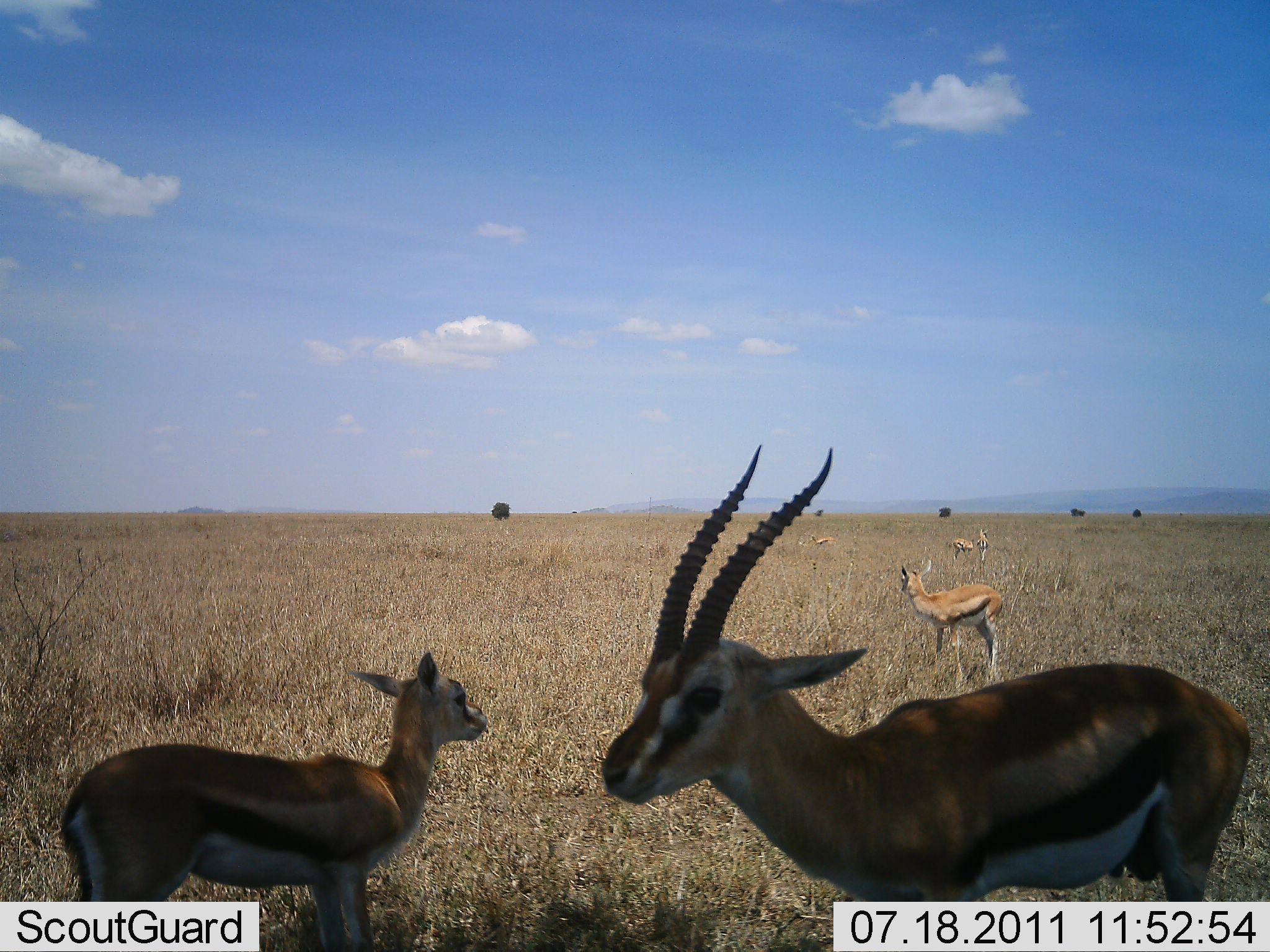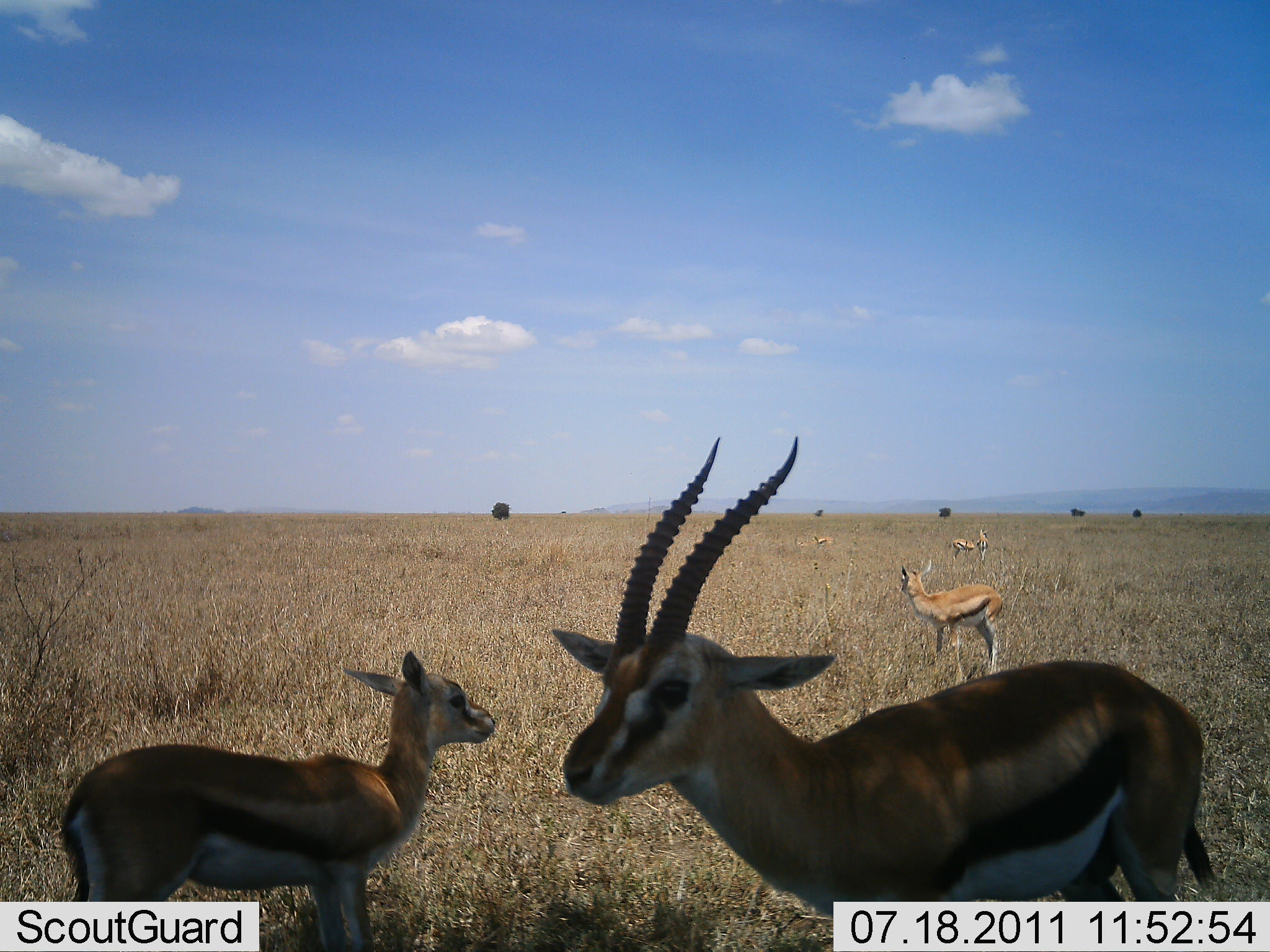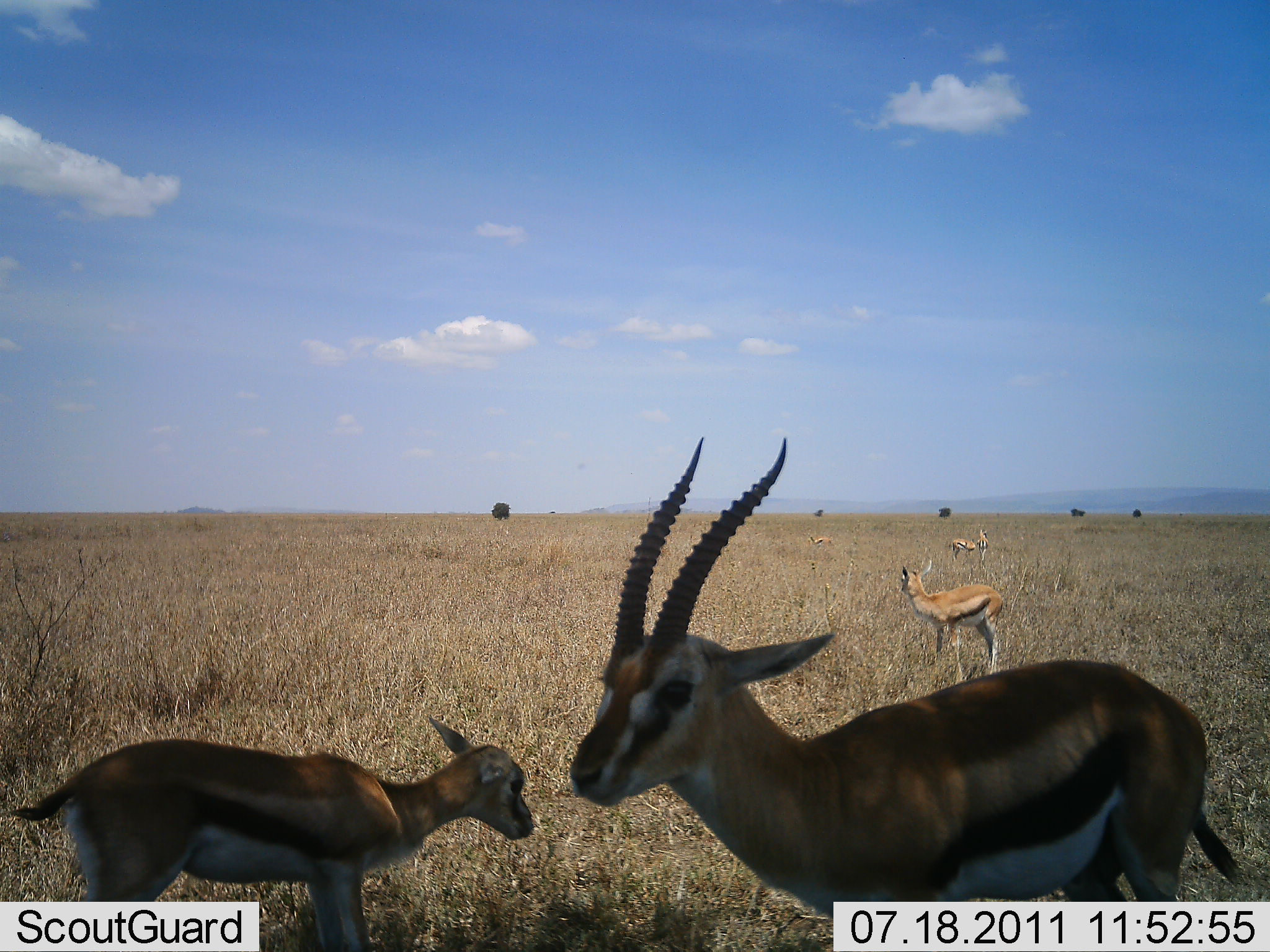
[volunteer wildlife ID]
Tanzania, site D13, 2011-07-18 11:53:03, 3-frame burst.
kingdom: Animalia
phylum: Chordata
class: Mammalia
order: Artiodactyla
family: Bovidae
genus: Eudorcas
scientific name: Eudorcas thomsonii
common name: thomson's gazelle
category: gazellethomsons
Gazellethomsons (thomson's gazelle) (Eudorcas thomsonii), count 5. Behavior (volunteer vote fractions): standing 100%, resting 0%, moving 0%, interacting 0%. Young present (vote fraction): 54%. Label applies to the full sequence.